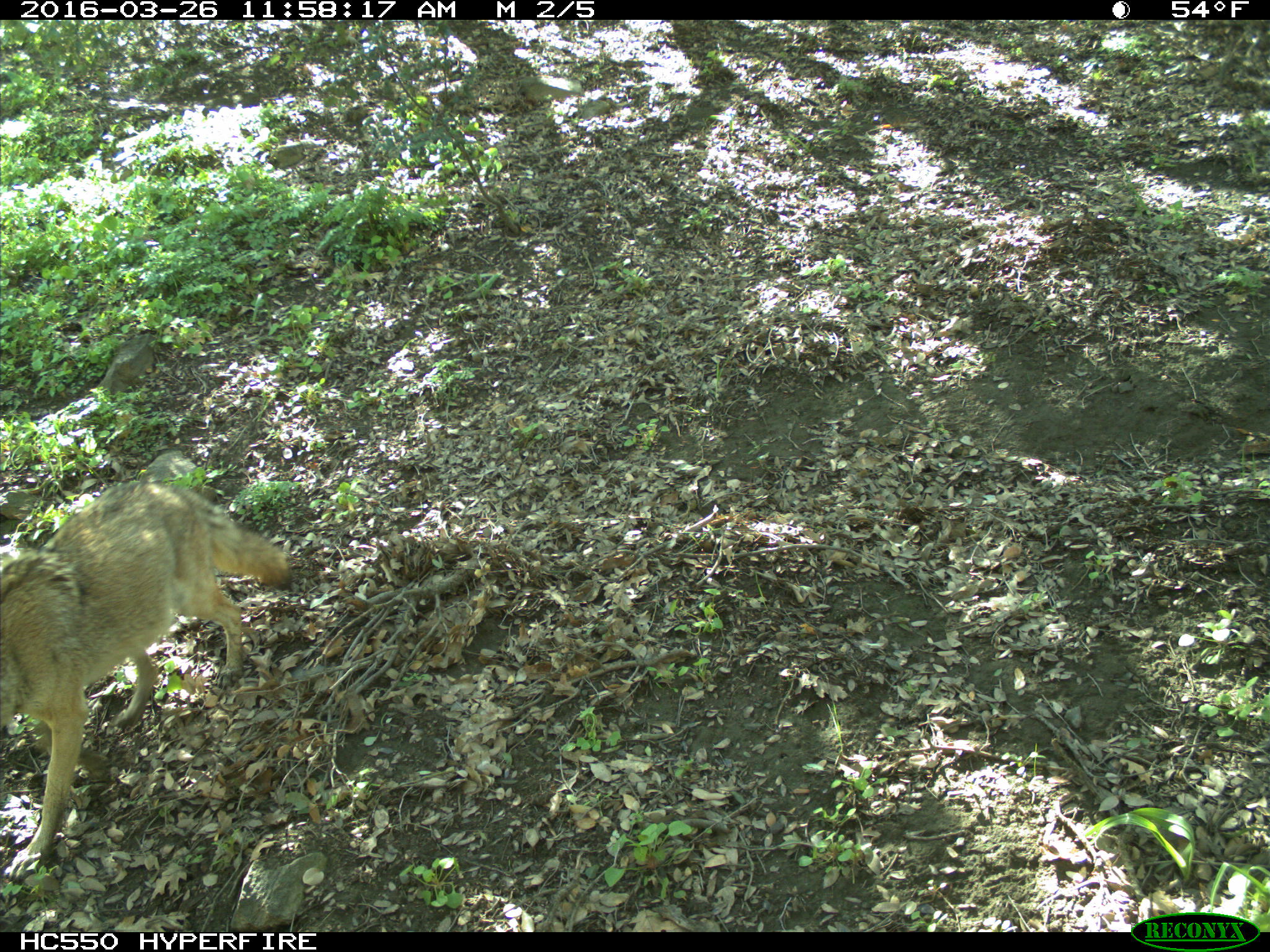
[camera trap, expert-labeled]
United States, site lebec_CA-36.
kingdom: Animalia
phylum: Chordata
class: Mammalia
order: Carnivora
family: Canidae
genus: Canis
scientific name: Canis latrans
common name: coyote